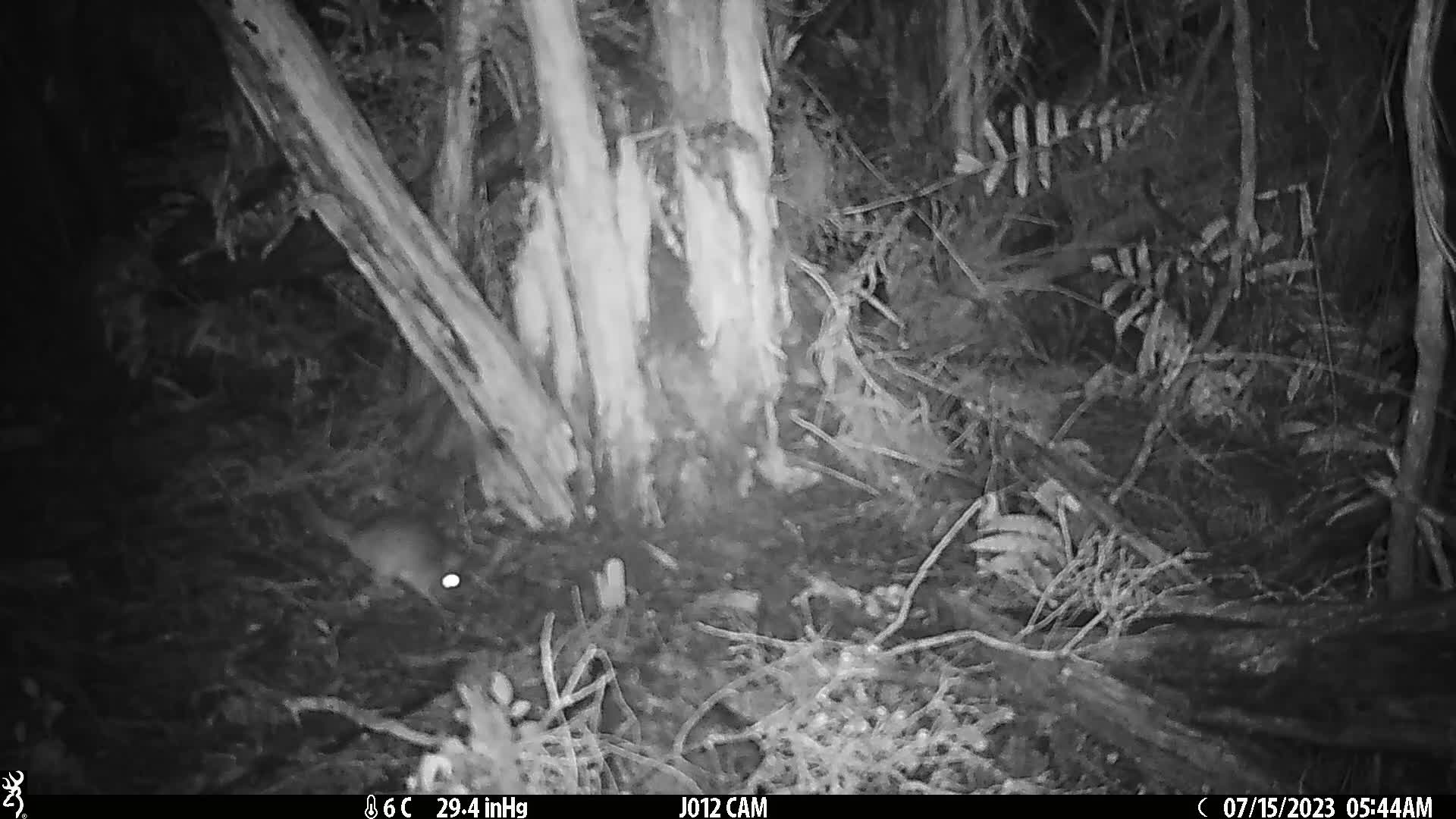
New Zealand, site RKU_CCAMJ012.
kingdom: Animalia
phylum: Chordata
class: Mammalia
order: Rodentia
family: Muridae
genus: Rattus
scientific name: Rattus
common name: rat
Rat (Rattus).